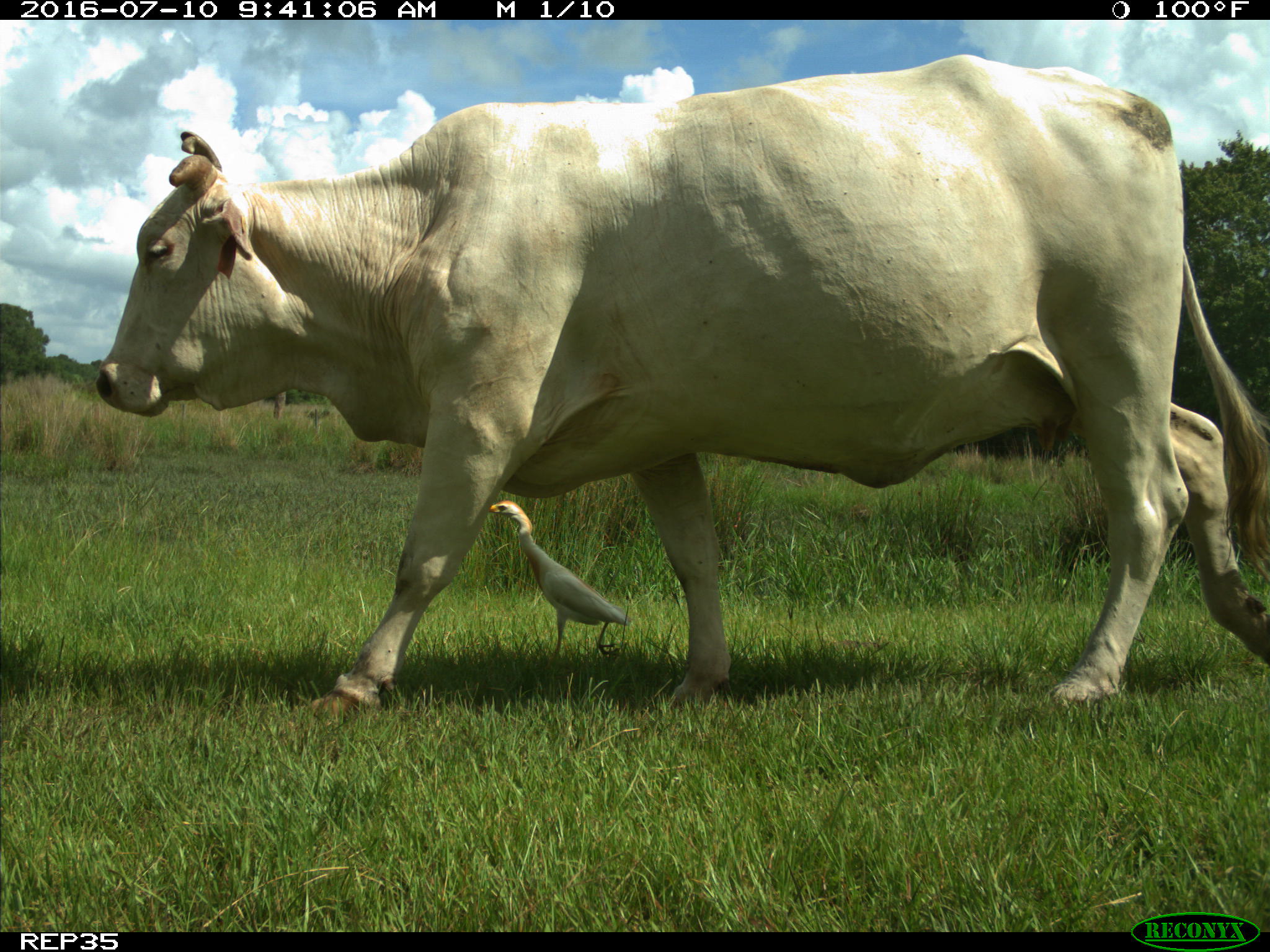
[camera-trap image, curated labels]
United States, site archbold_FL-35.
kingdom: Animalia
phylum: Chordata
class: Mammalia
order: Artiodactyla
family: Bovidae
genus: Bos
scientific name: Bos taurus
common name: domestic cow